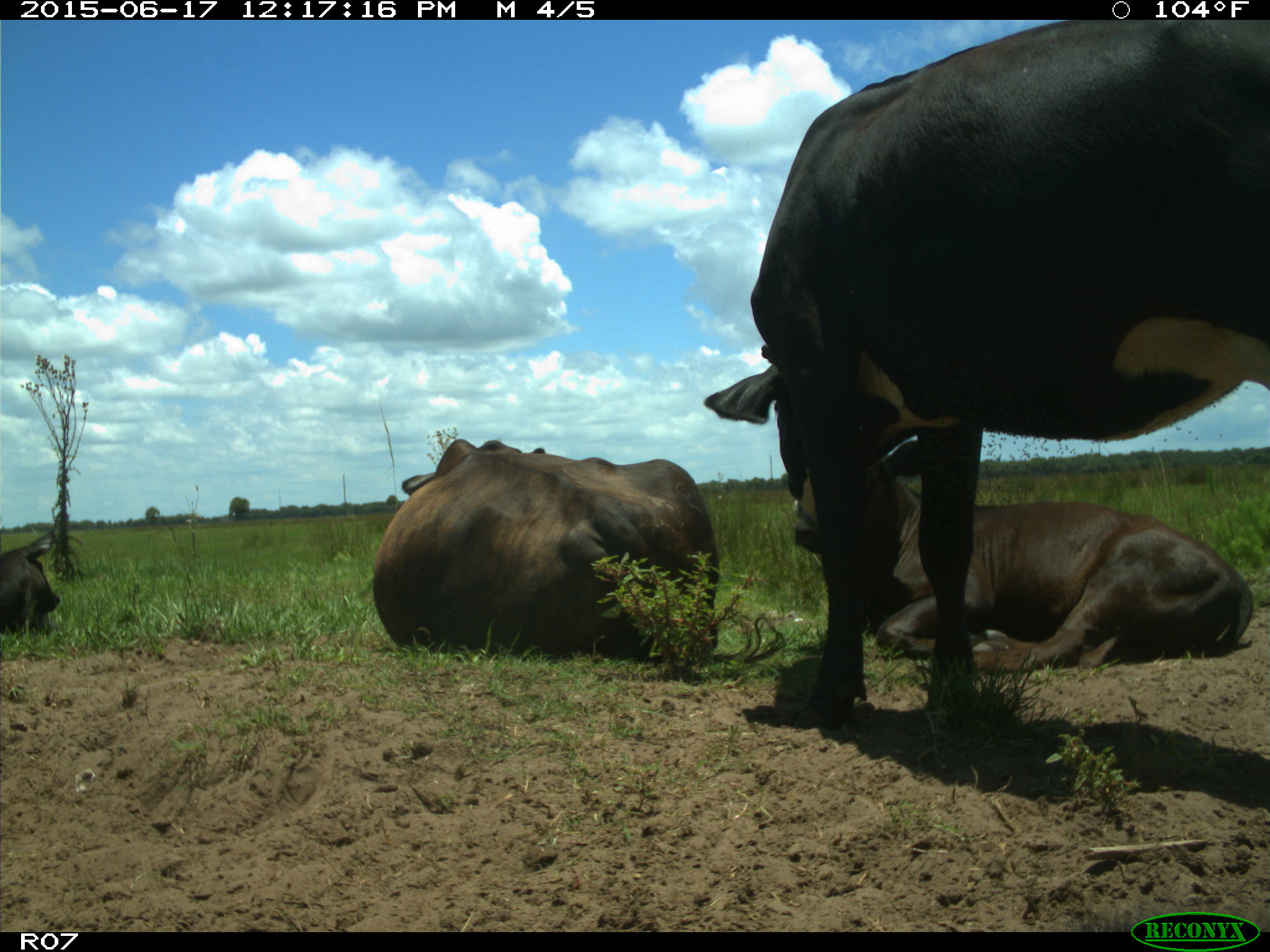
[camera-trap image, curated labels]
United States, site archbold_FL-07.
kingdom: Animalia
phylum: Chordata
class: Mammalia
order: Artiodactyla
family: Bovidae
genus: Bos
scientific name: Bos taurus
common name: domestic cow